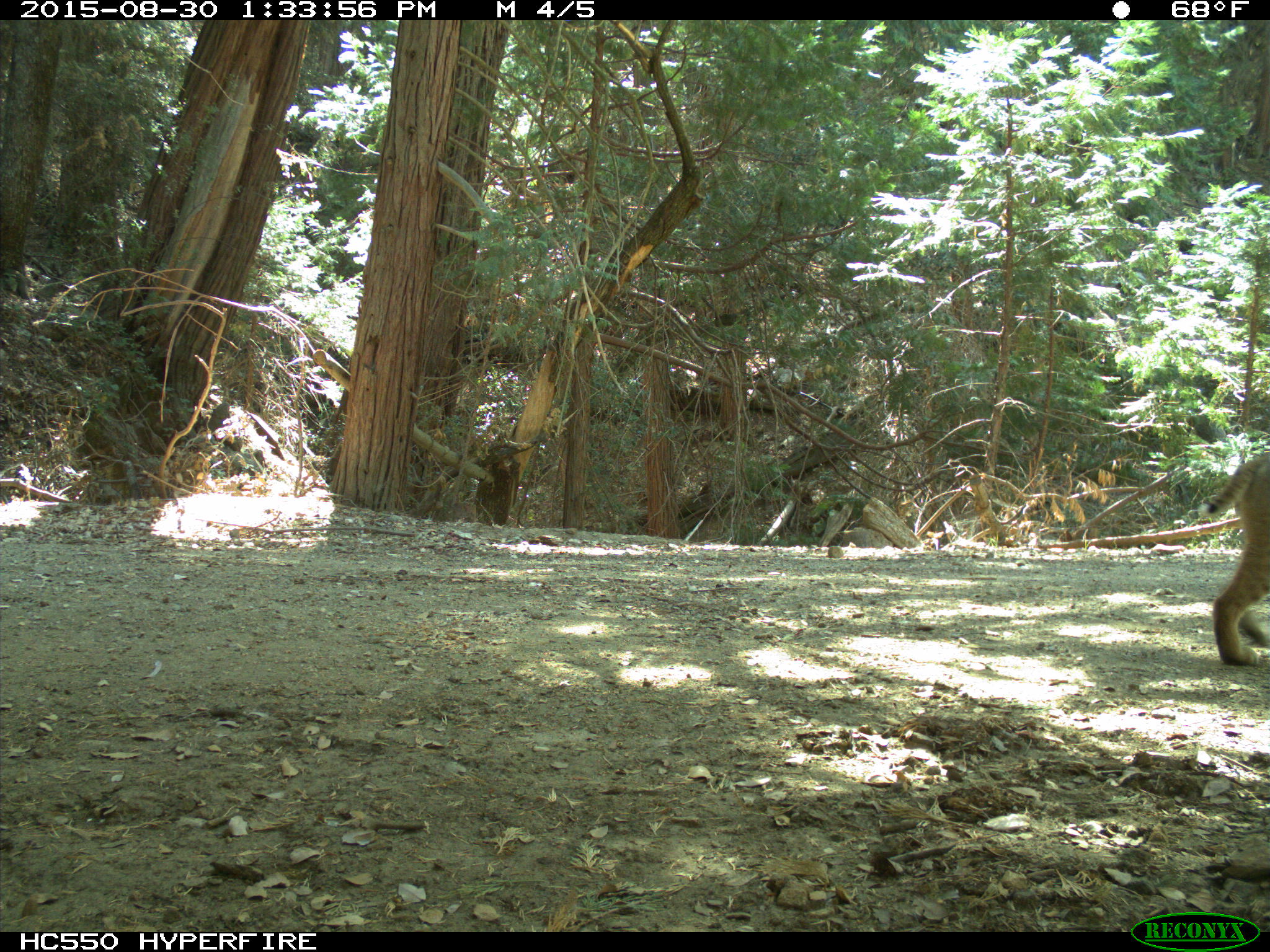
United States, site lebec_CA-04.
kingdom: Animalia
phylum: Chordata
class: Mammalia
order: Carnivora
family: Felidae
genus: Lynx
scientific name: Lynx rufus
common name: bobcat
Lynx rufus (bobcat).